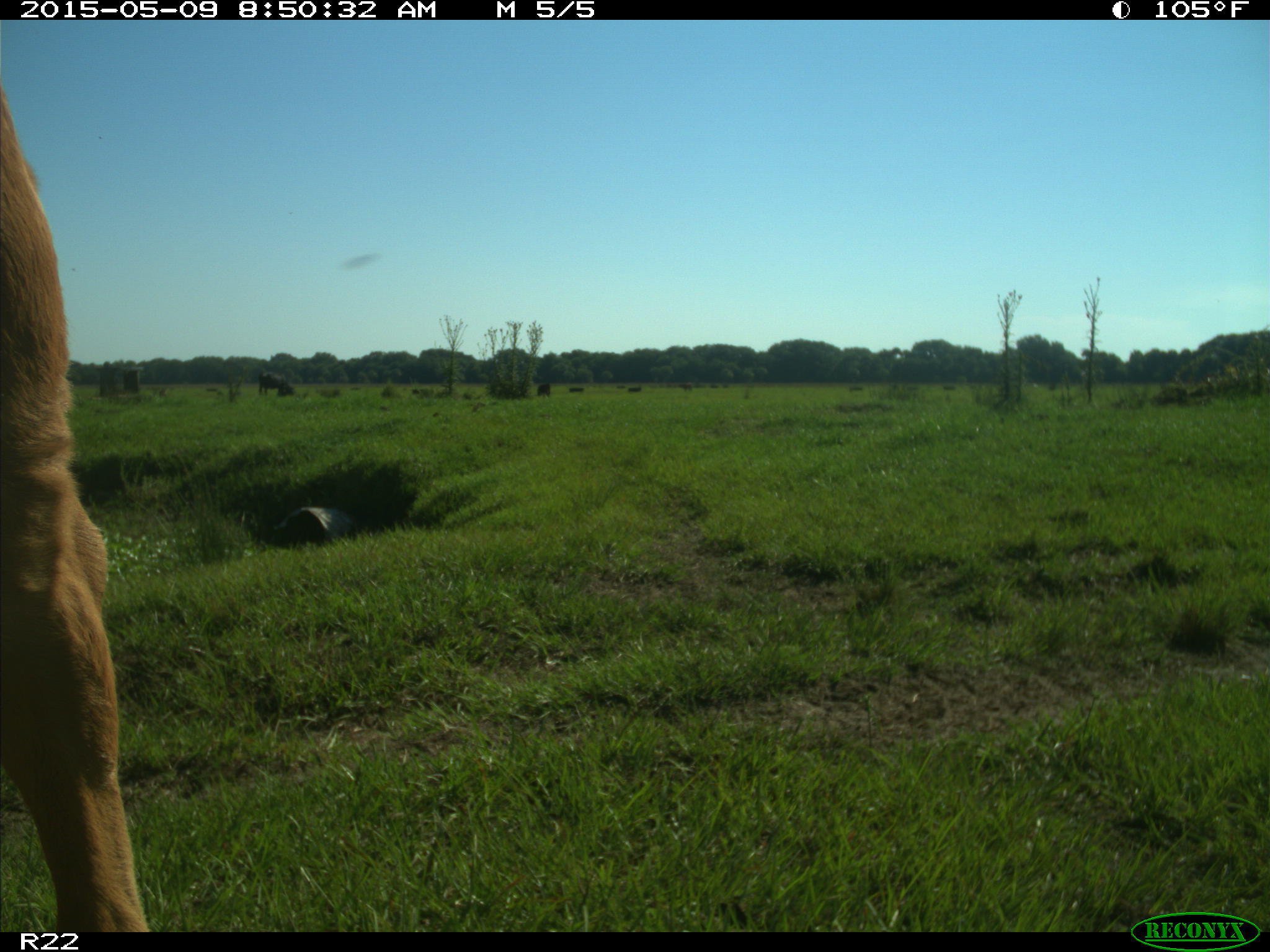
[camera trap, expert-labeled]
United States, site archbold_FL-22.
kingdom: Animalia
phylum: Chordata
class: Mammalia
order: Artiodactyla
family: Bovidae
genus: Bos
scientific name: Bos taurus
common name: domestic cow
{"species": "Bos taurus (domestic cow)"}